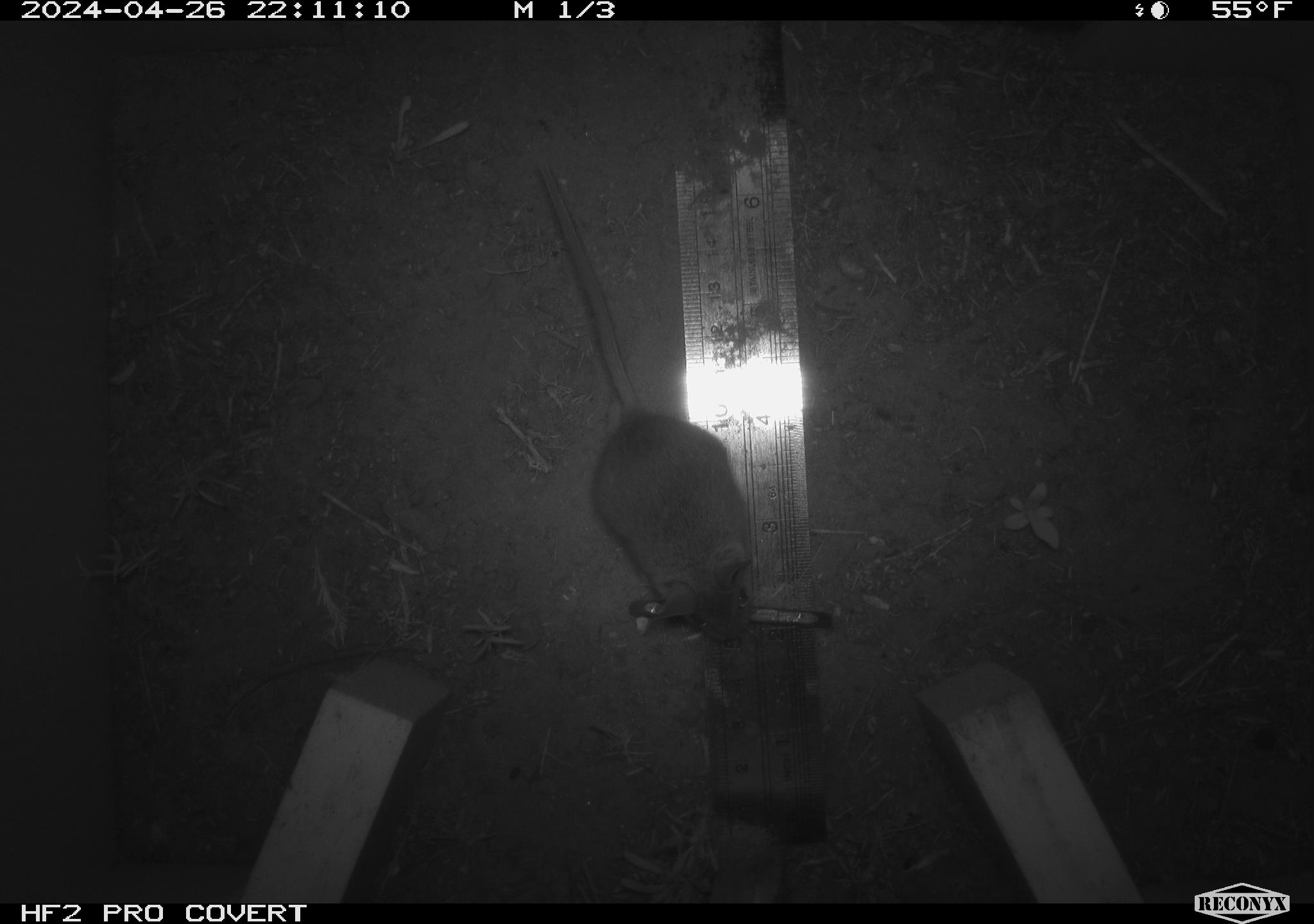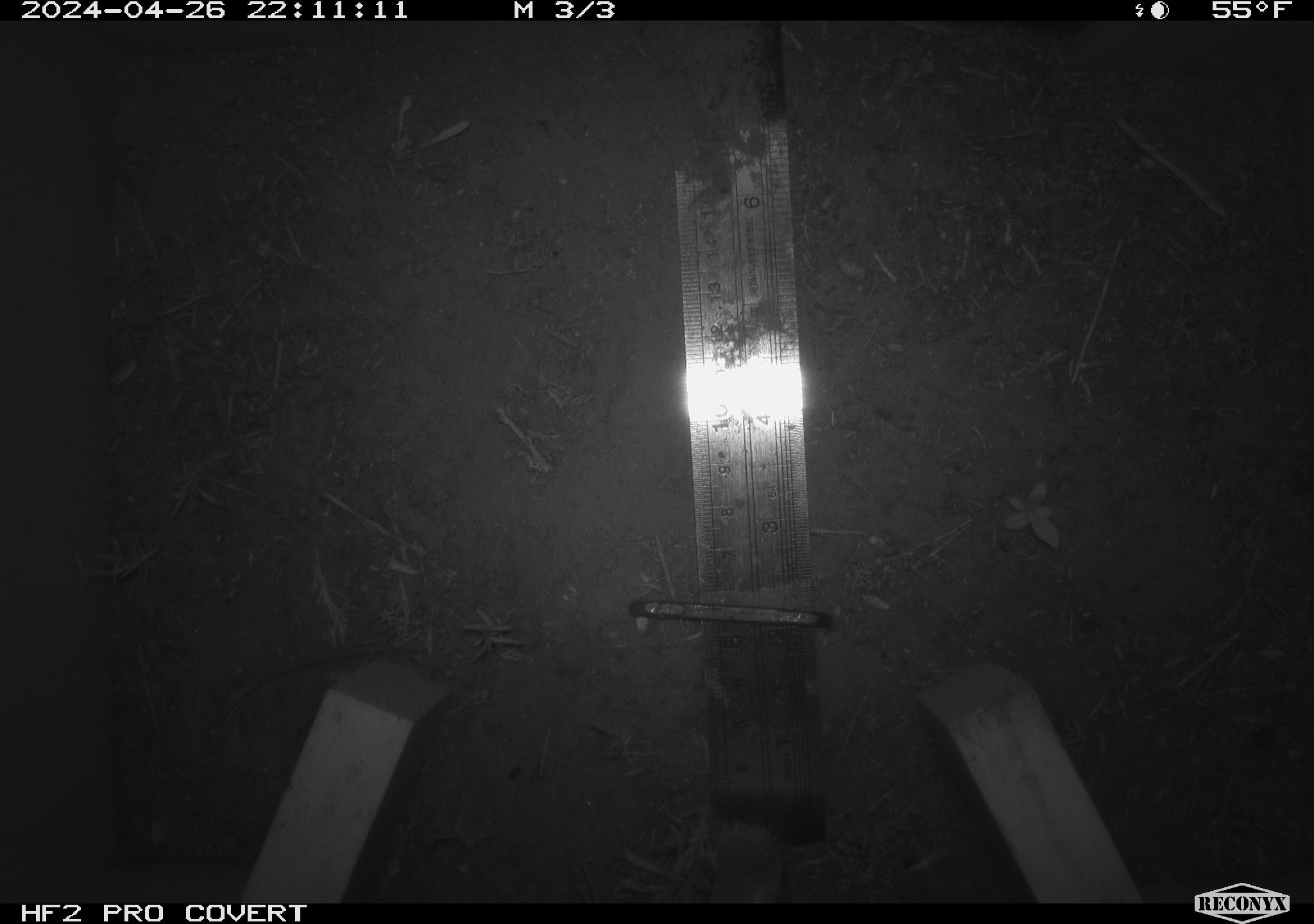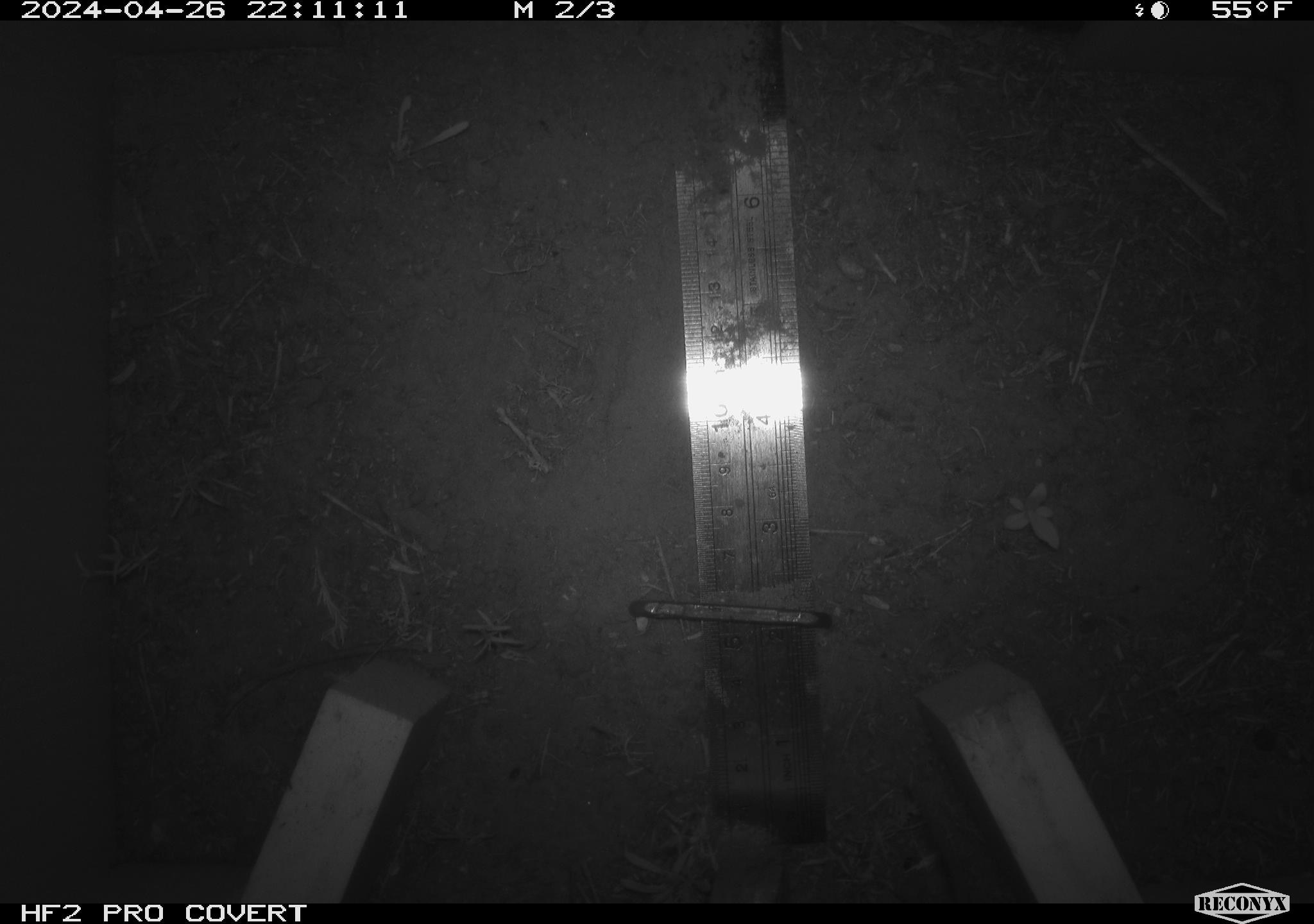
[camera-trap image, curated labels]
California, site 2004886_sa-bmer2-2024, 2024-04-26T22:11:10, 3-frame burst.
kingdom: Animalia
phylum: Chordata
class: Mammalia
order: Rodentia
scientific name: Rodentia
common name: mouse species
Mouse species (Rodentia).